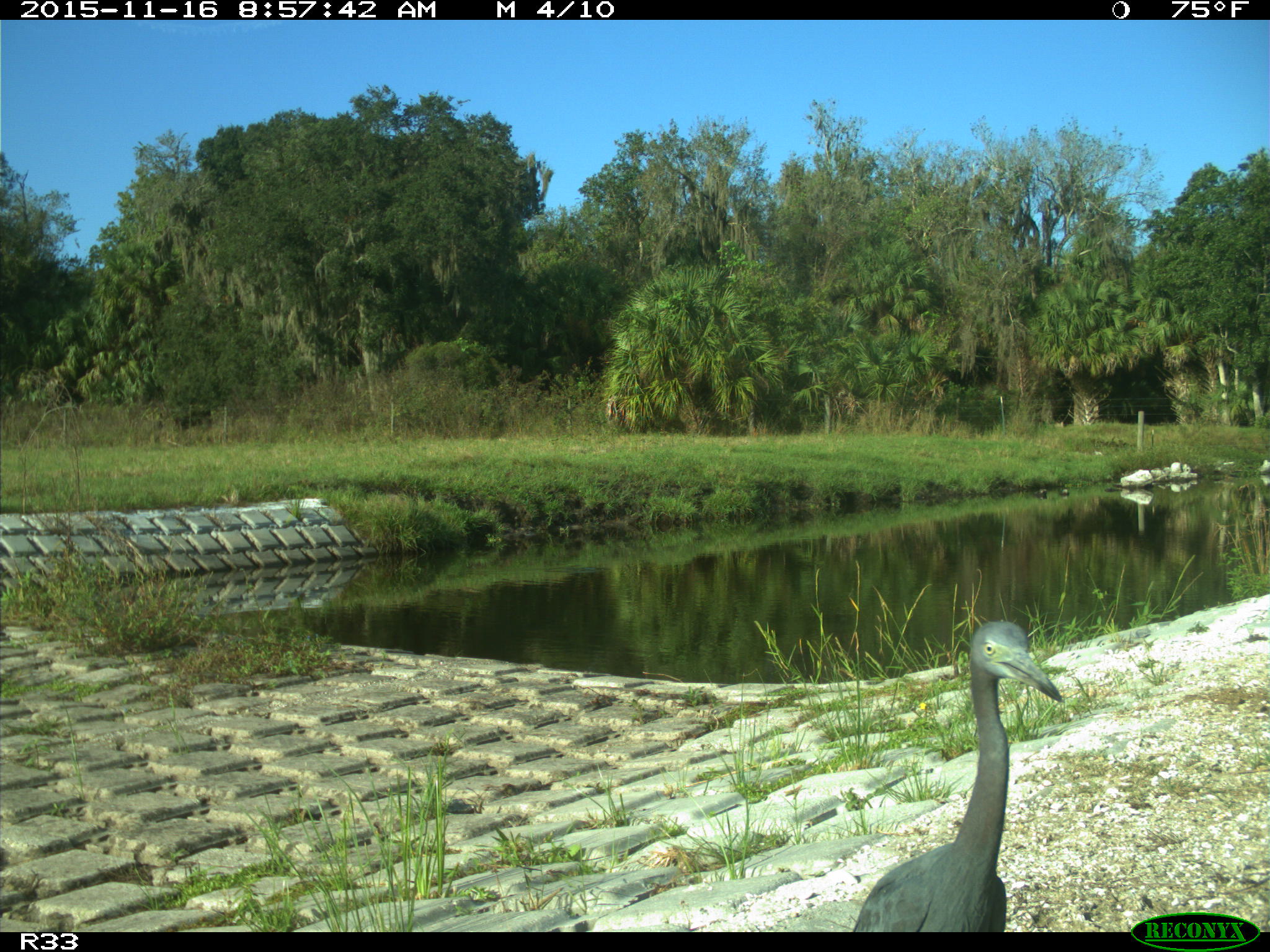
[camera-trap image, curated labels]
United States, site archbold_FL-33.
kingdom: Animalia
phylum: Chordata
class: Aves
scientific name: Aves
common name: birds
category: unidentified bird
Unidentified bird (birds) (Aves).